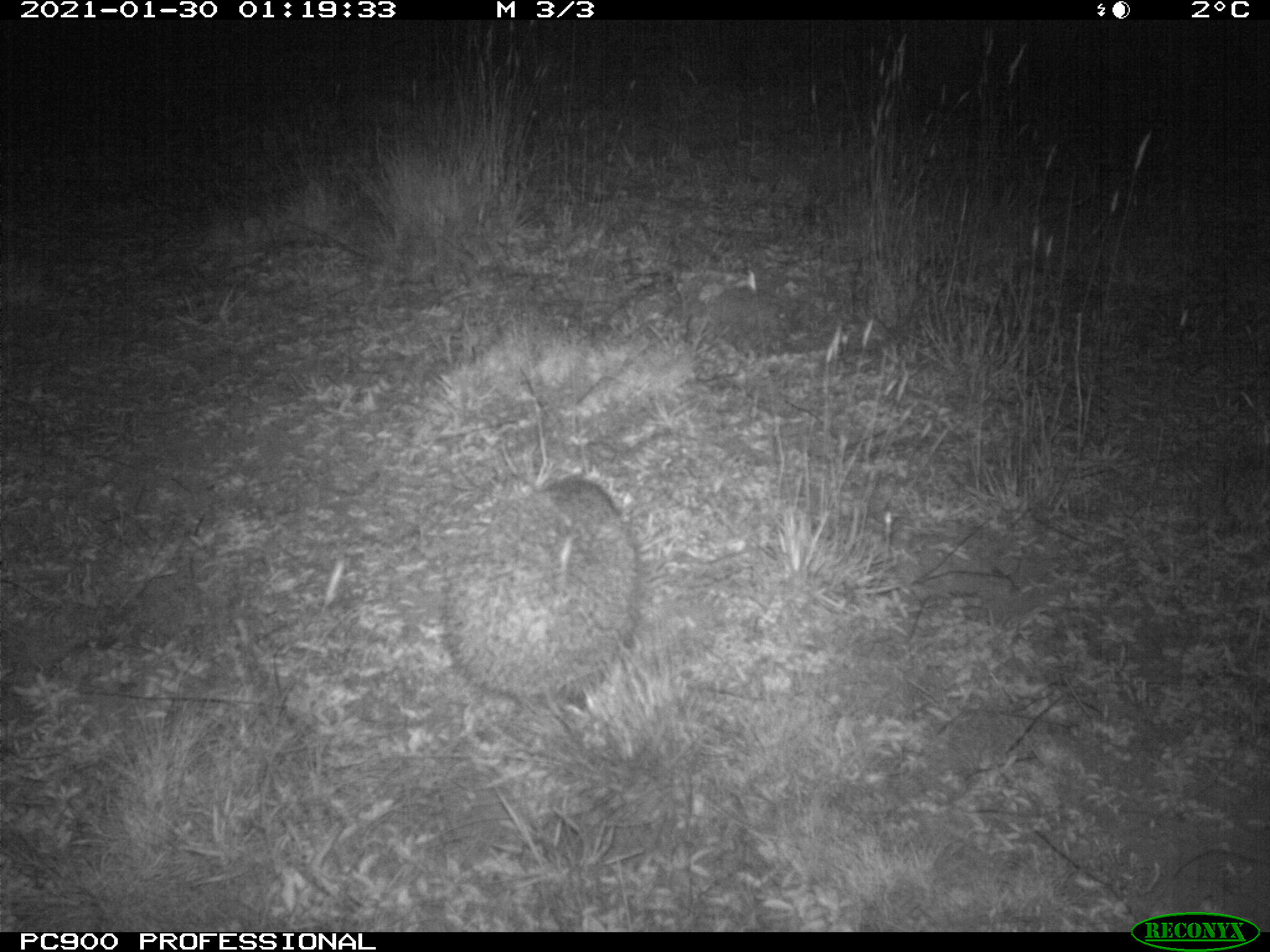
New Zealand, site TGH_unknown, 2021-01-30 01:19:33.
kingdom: Animalia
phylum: Chordata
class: Mammalia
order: Eulipotyphla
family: Erinaceidae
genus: Erinaceus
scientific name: Erinaceus europaeus europaeus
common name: european hedgehog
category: hedgehog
Hedgehog (european hedgehog) (Erinaceus europaeus europaeus).